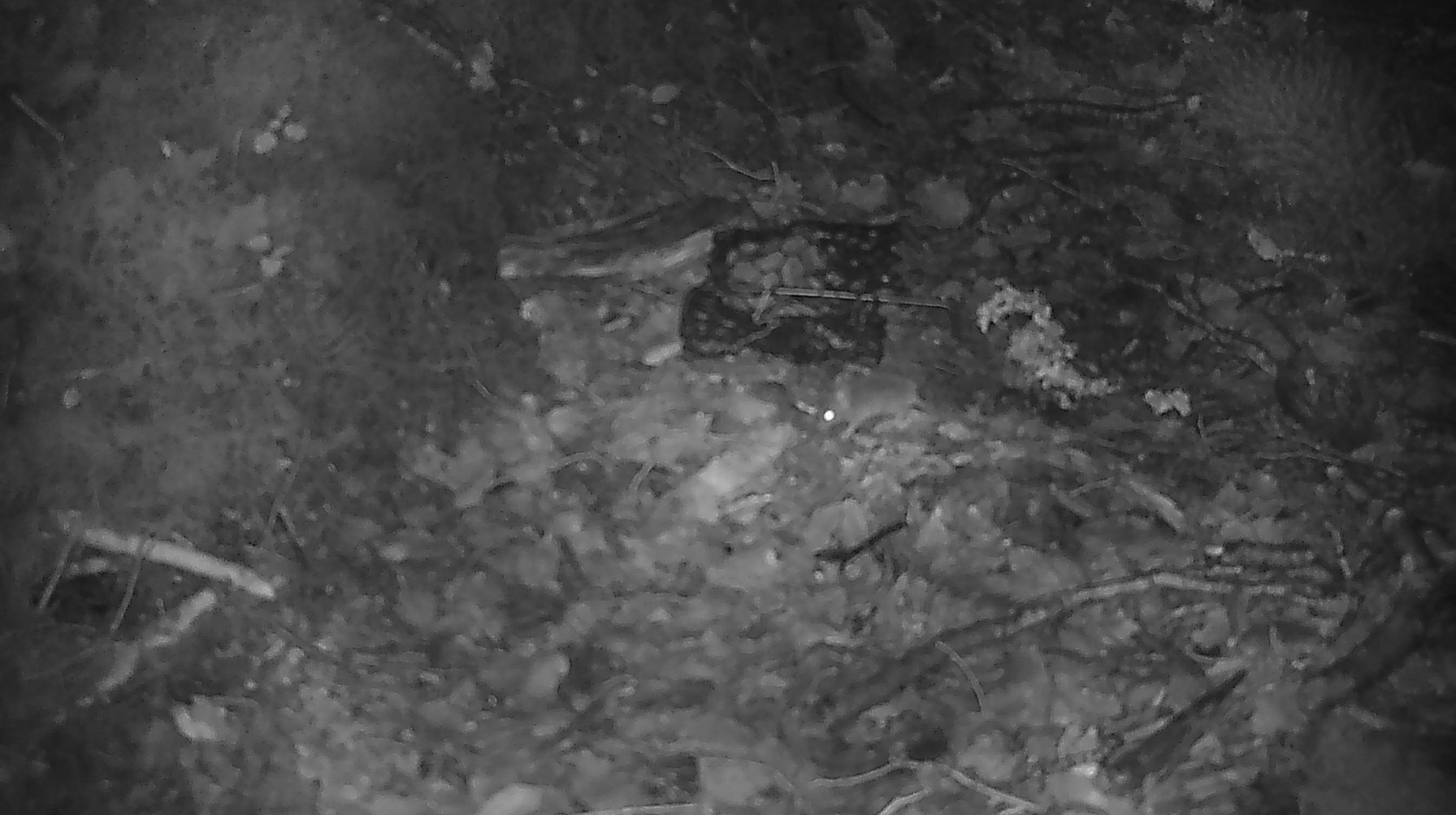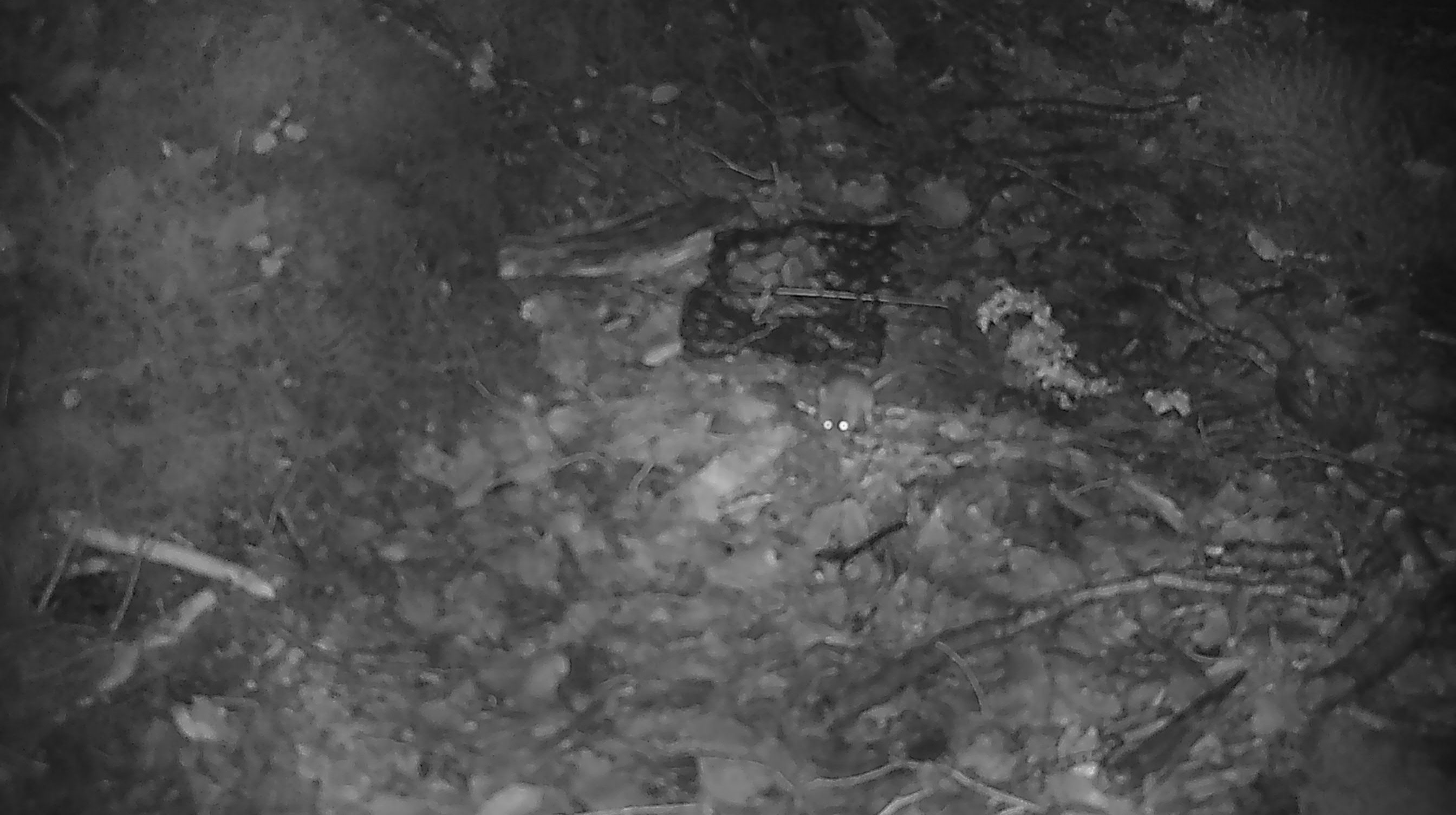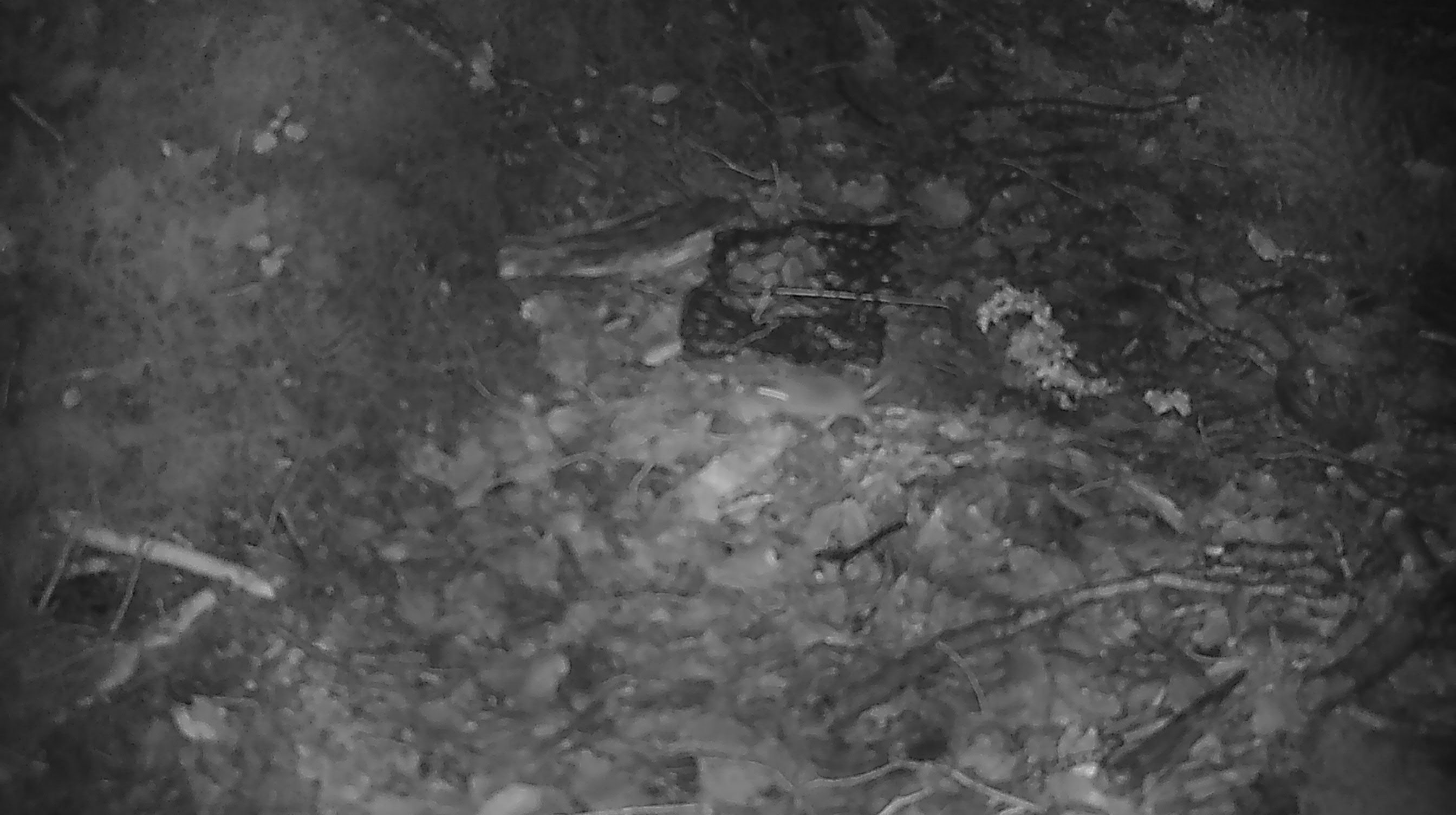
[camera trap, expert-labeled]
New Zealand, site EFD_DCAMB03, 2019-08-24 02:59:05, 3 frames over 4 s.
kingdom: Animalia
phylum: Chordata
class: Mammalia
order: Rodentia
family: Muridae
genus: Mus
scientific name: Mus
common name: mouse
Mouse (Mus).